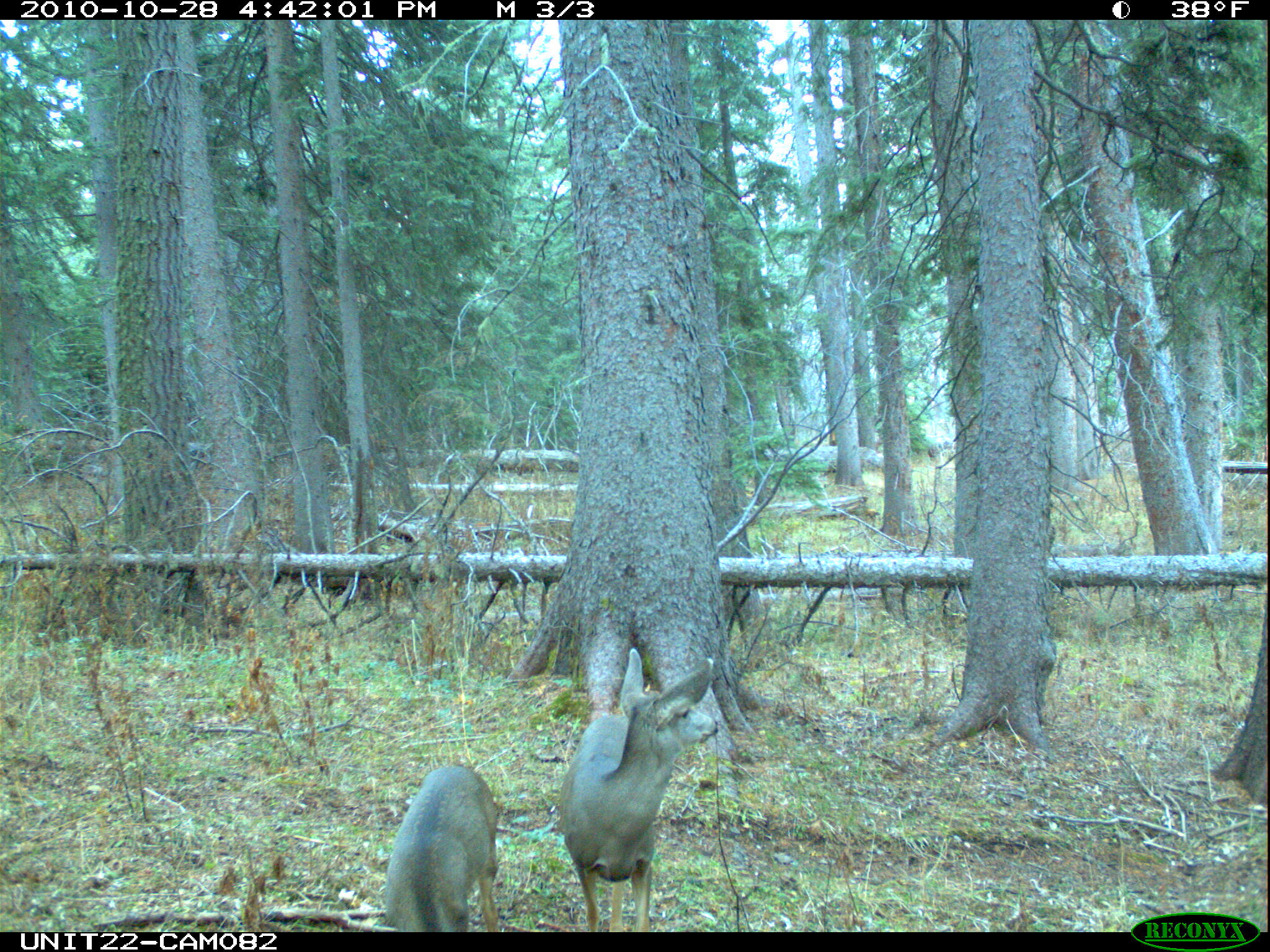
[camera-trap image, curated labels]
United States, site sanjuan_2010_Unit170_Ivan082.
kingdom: Animalia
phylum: Chordata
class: Mammalia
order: Artiodactyla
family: Cervidae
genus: Odocoileus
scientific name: Odocoileus hemionus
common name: mule deer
Odocoileus hemionus (mule deer).